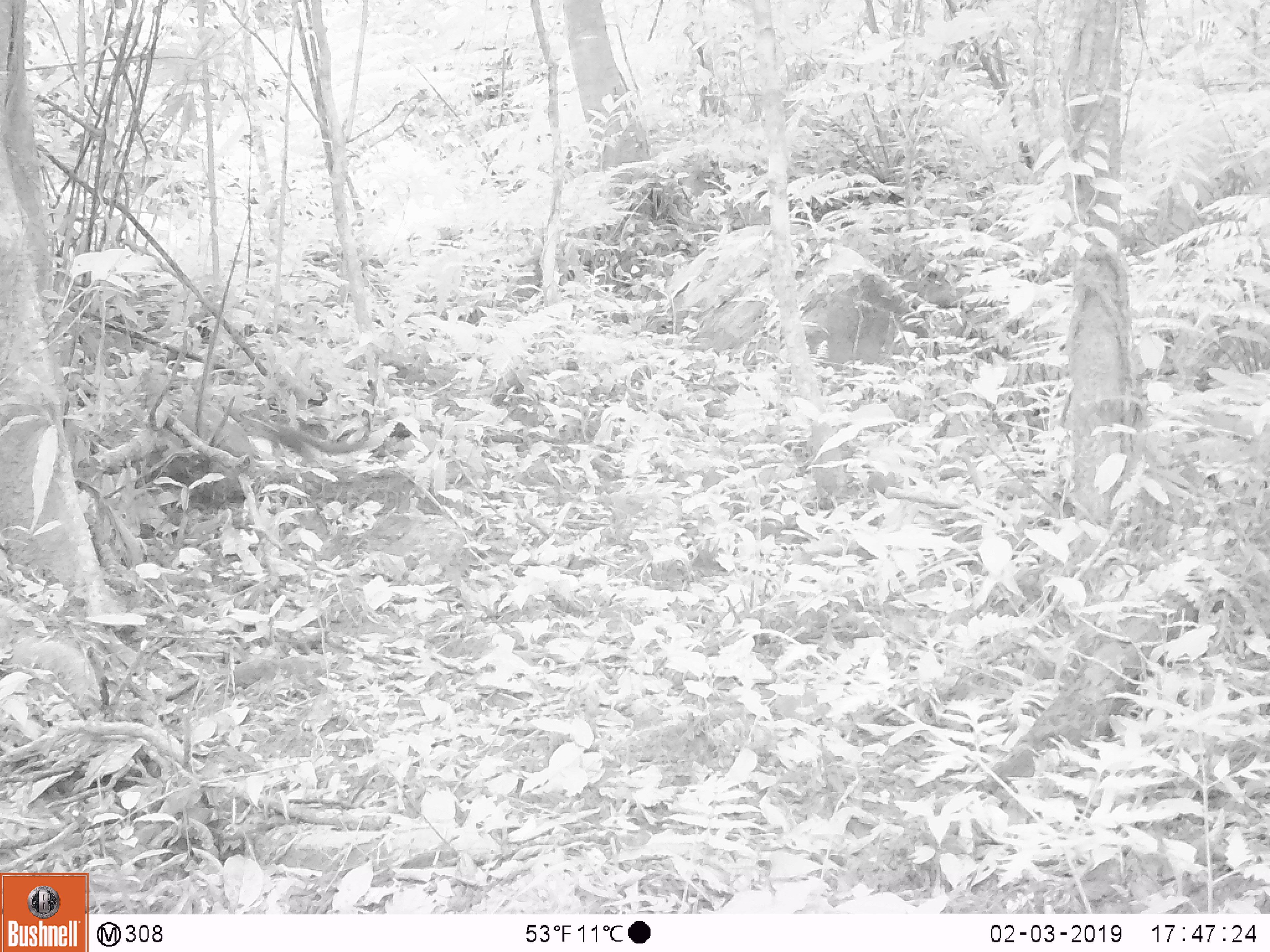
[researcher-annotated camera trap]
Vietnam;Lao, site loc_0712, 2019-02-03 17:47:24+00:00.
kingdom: Animalia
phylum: Chordata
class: Mammalia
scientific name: Mammalia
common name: mammal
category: unidentified small mammal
Unidentified small mammal (mammal) (Mammalia). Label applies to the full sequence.